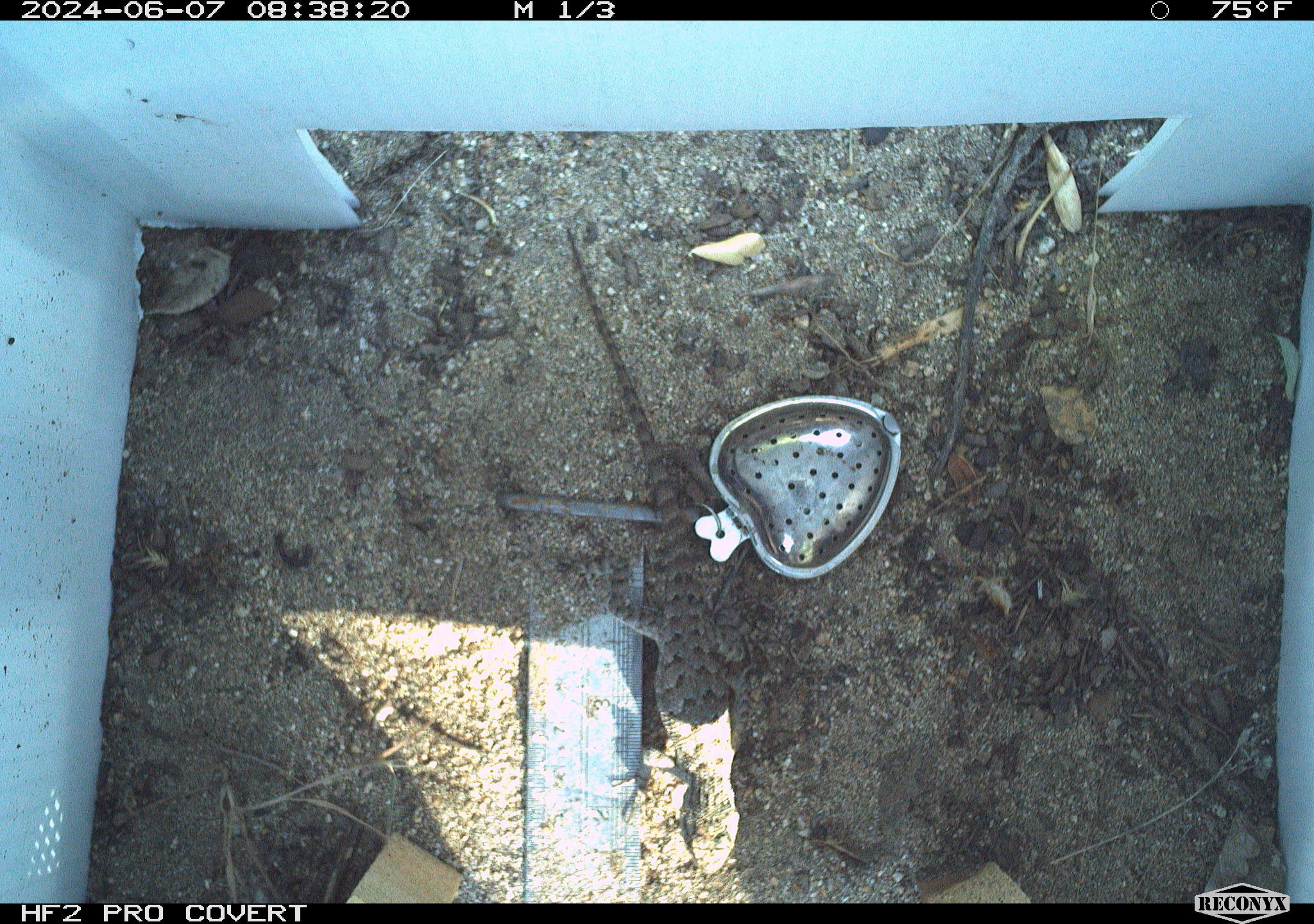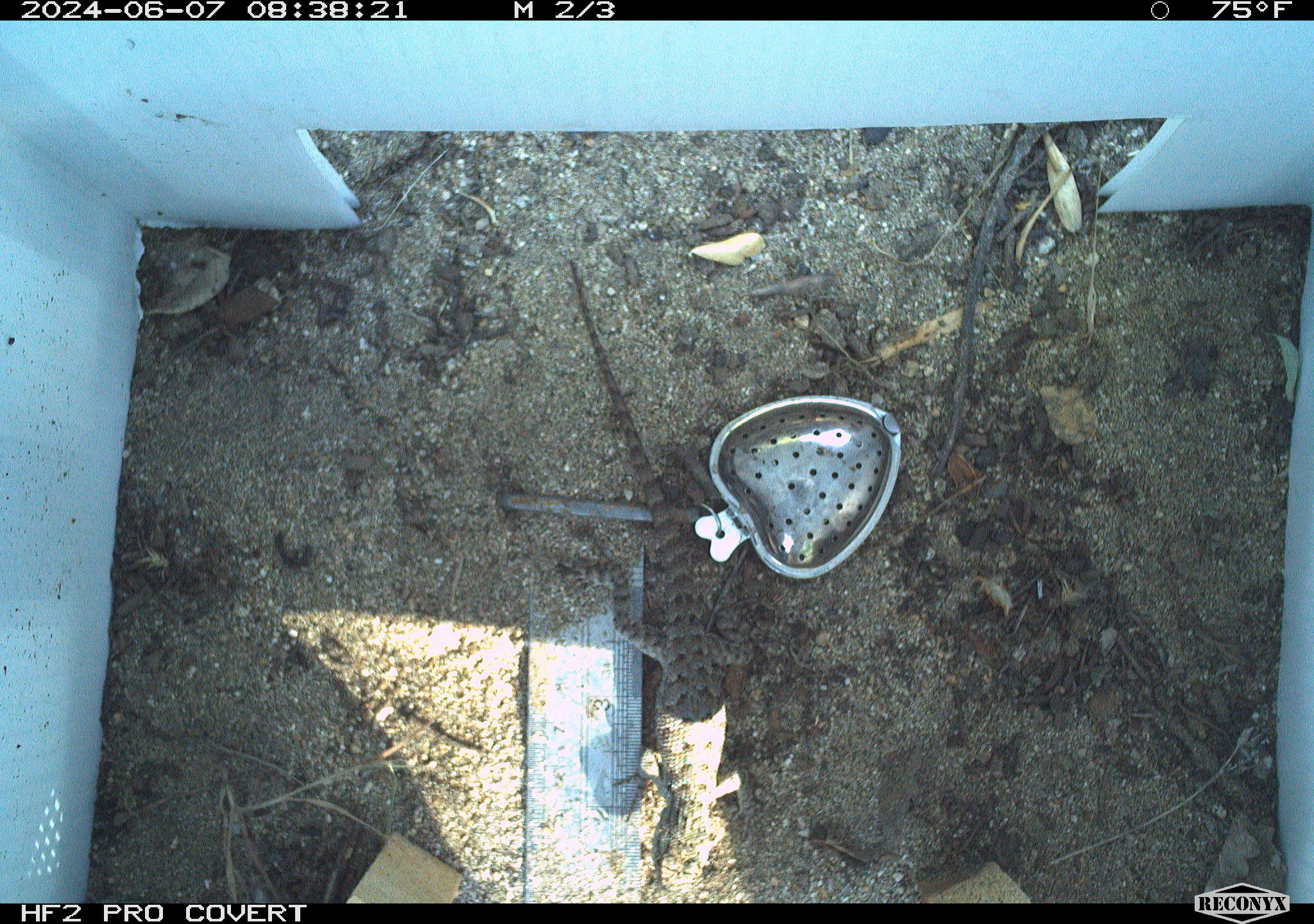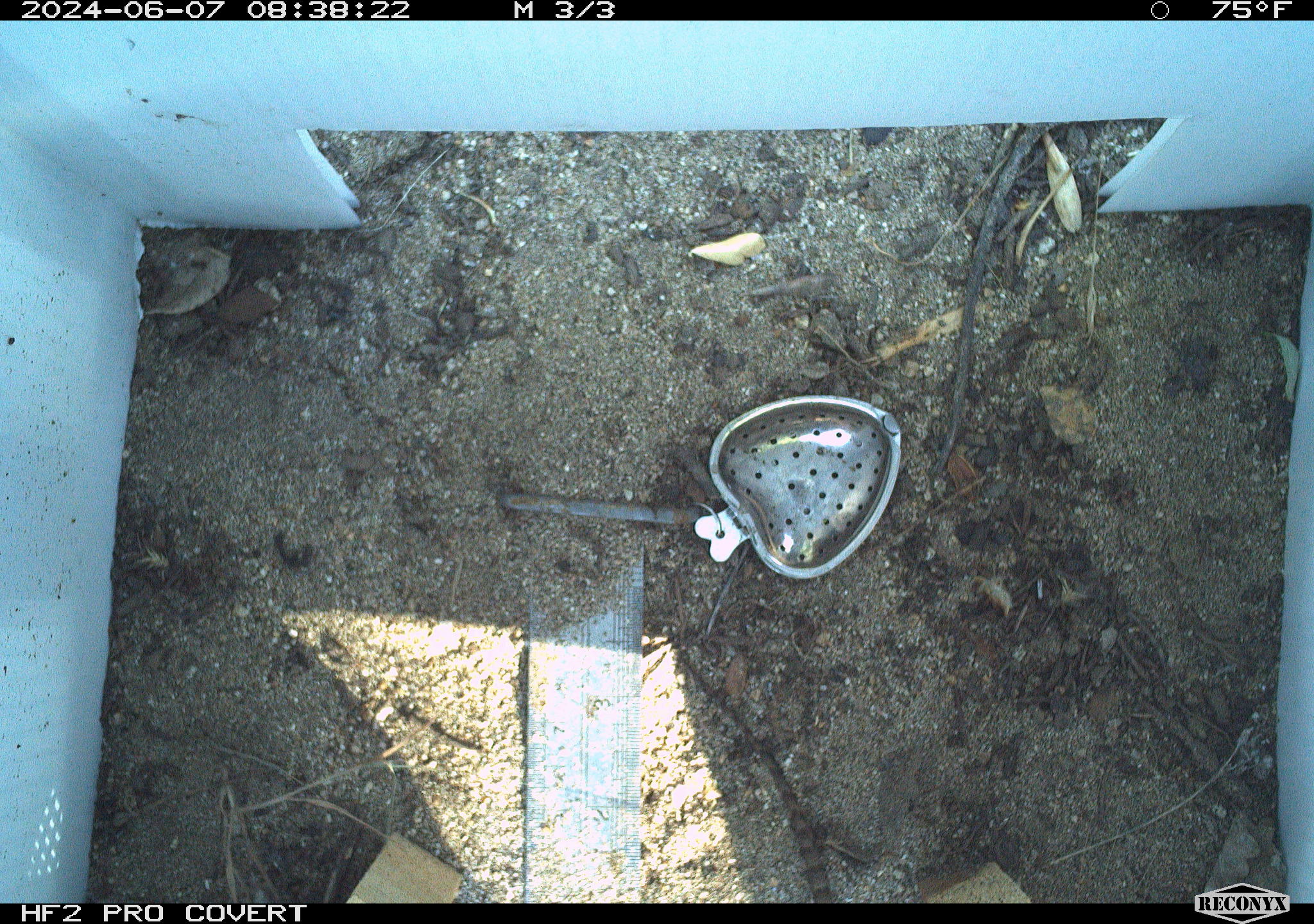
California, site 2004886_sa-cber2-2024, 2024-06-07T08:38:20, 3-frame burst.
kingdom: Animalia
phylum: Chordata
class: Reptilia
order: Squamata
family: Phrynosomatidae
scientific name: Phrynosomatidae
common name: phrynosomatid lizards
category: phrynosomatidae family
Phrynosomatidae family (phrynosomatid lizards) (Phrynosomatidae).